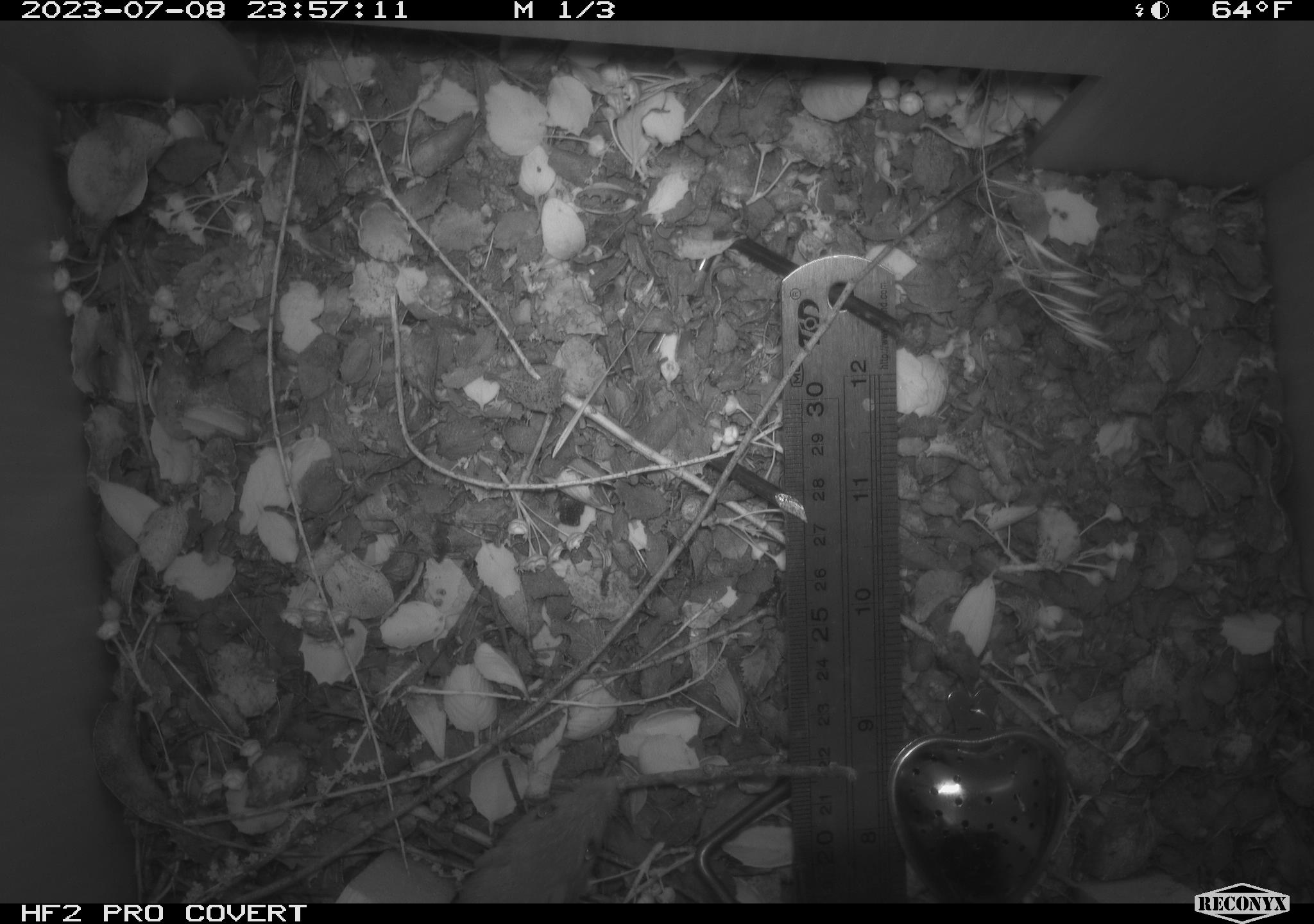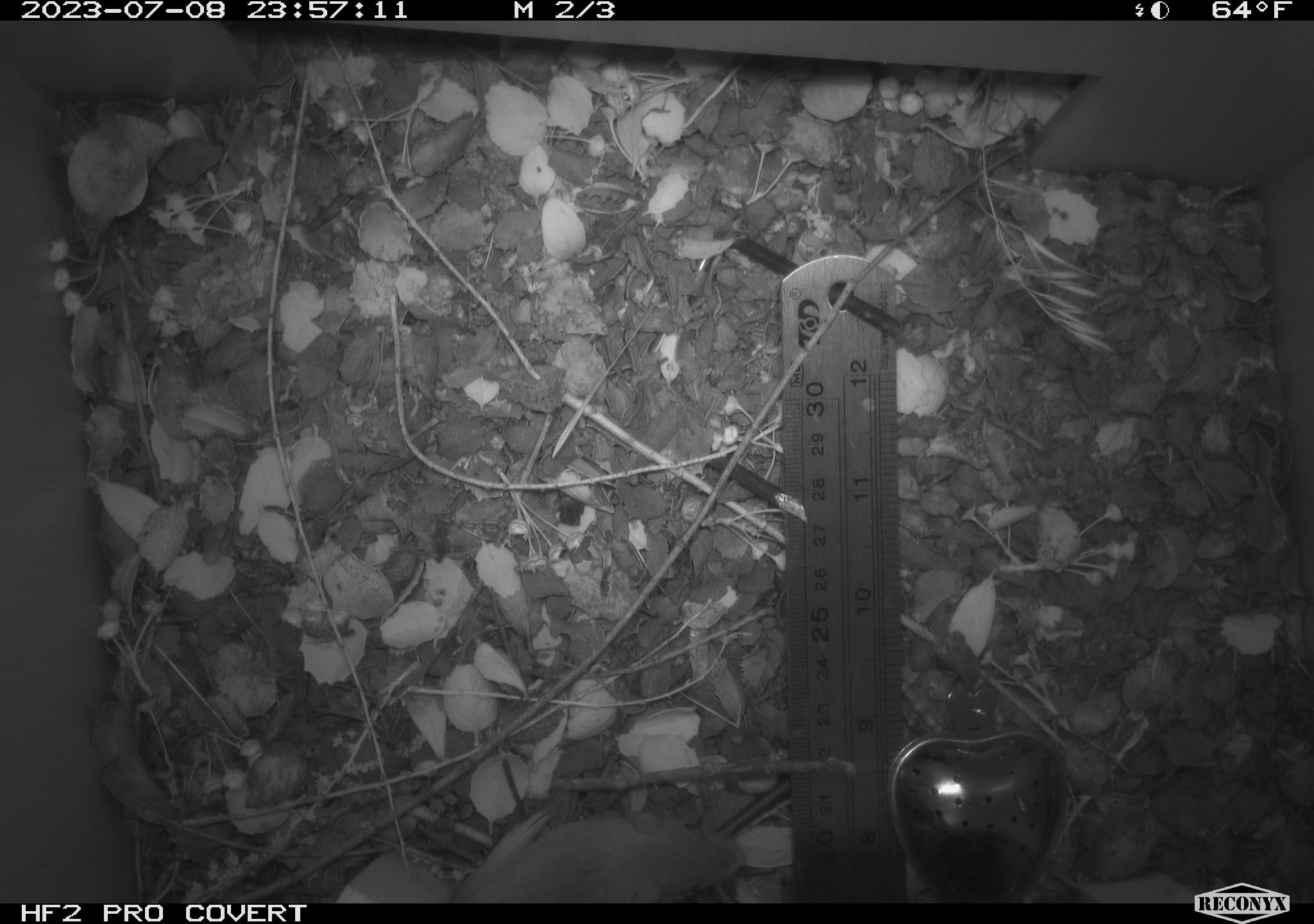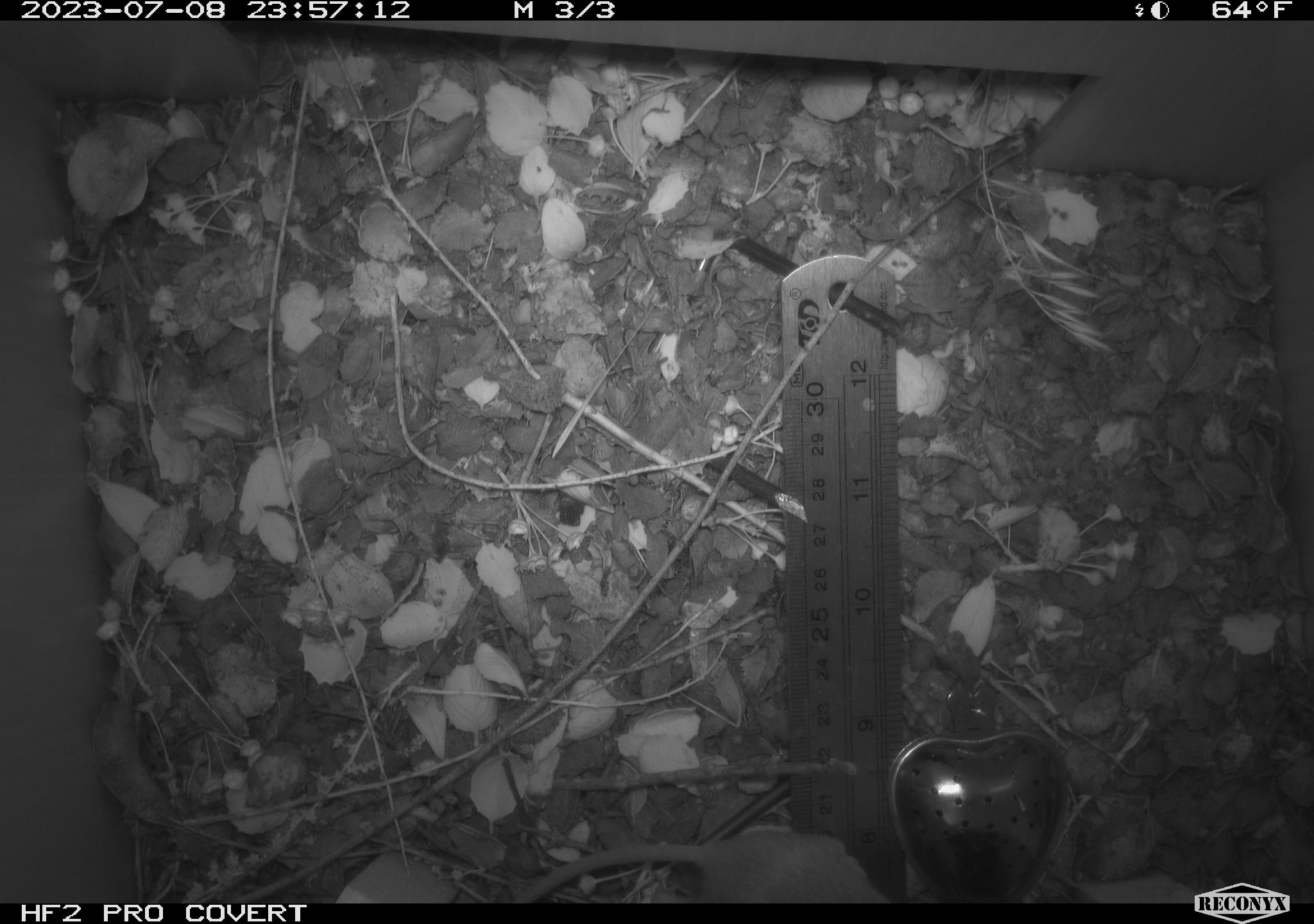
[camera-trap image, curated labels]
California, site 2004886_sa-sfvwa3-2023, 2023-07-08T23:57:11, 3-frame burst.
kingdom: Animalia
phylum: Chordata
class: Mammalia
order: Rodentia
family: Heteromyidae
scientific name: Heteromyidae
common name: kangaroo rats and pocket mice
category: heteromyidae family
Heteromyidae family (kangaroo rats and pocket mice) (Heteromyidae).